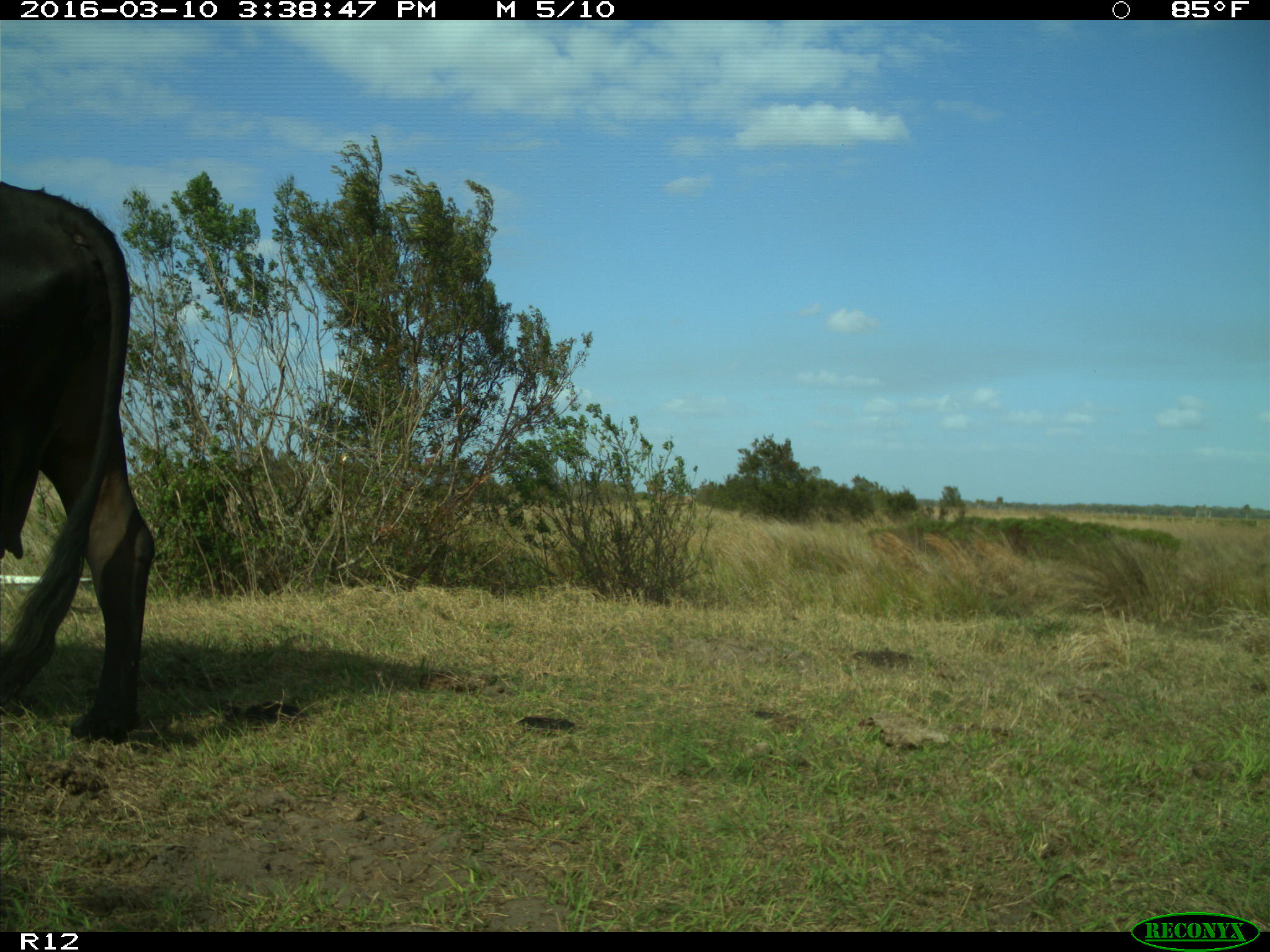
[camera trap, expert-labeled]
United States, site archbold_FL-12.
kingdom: Animalia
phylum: Chordata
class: Mammalia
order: Artiodactyla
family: Bovidae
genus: Bos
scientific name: Bos taurus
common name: domestic cow